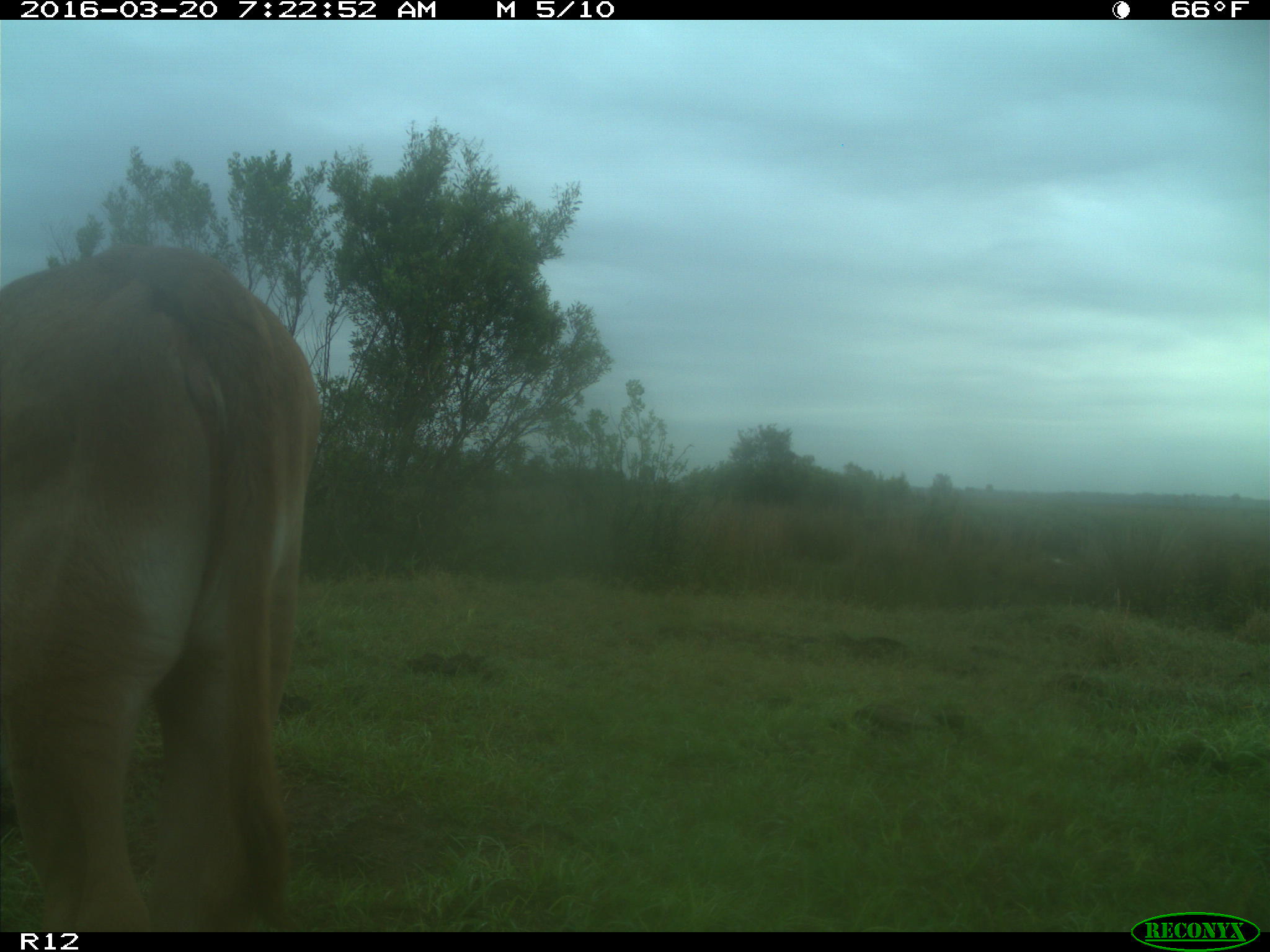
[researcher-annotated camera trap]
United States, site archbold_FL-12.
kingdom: Animalia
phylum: Chordata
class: Mammalia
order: Artiodactyla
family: Bovidae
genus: Bos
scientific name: Bos taurus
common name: domestic cow